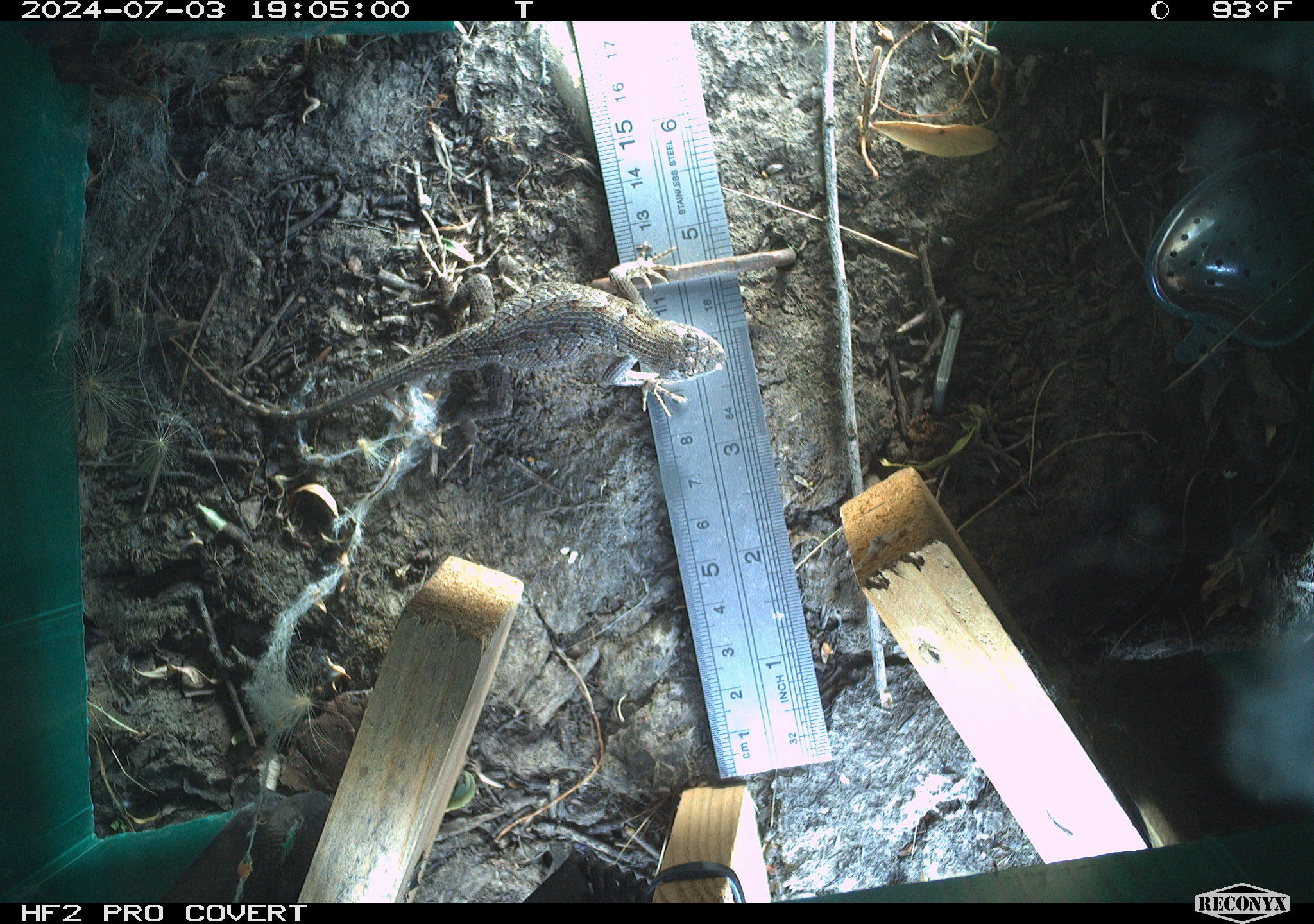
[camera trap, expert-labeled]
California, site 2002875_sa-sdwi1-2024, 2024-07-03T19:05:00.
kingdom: Animalia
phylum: Chordata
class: Reptilia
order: Squamata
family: Phrynosomatidae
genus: Sceloporus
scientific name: Sceloporus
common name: spiny lizards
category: sceloporus species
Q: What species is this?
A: Sceloporus species (spiny lizards) (Sceloporus).